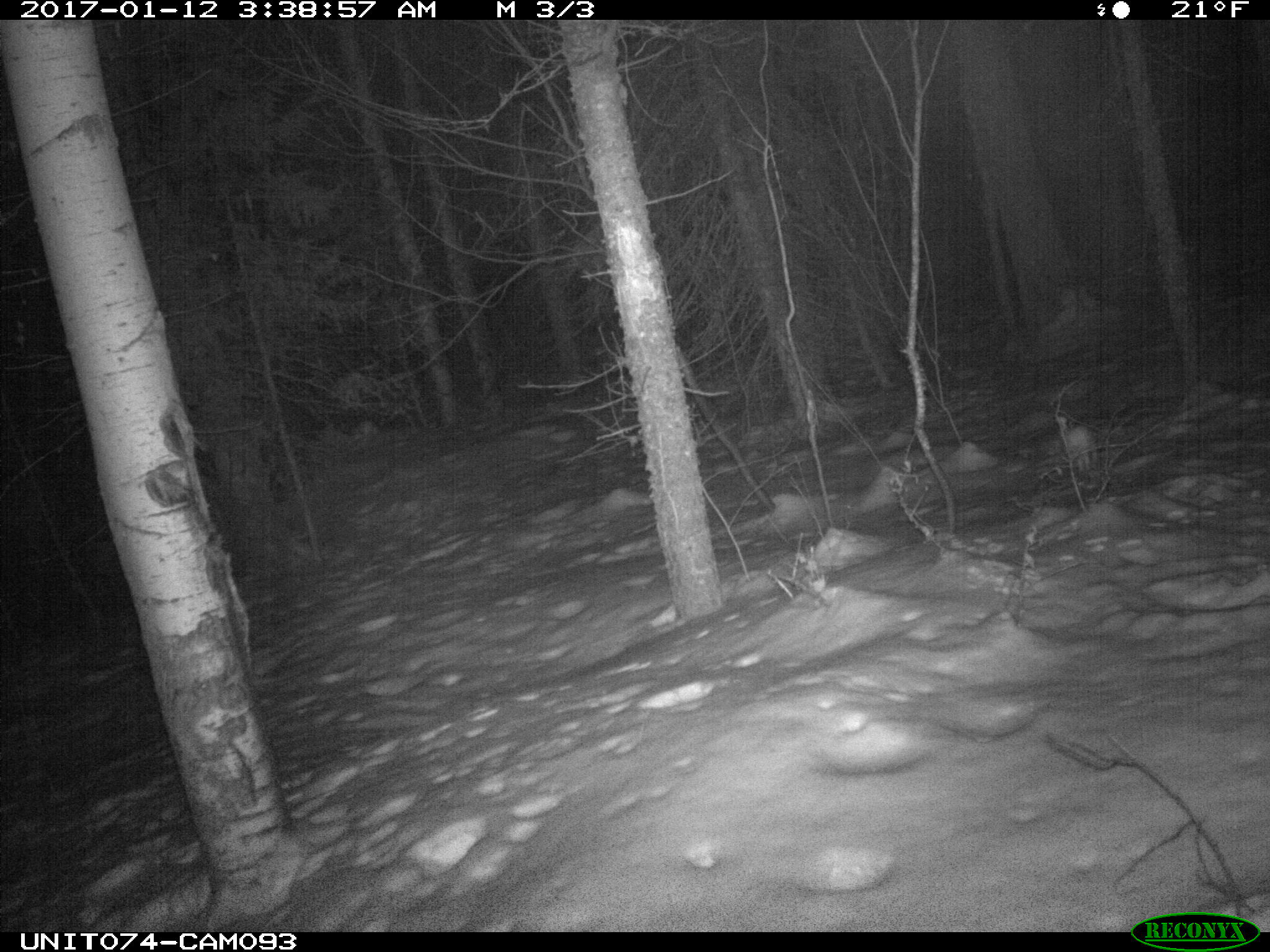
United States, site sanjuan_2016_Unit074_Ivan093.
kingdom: Animalia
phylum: Chordata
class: Mammalia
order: Lagomorpha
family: Leporidae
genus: Lepus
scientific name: Lepus americanus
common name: snowshoe hare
Lepus americanus (snowshoe hare).